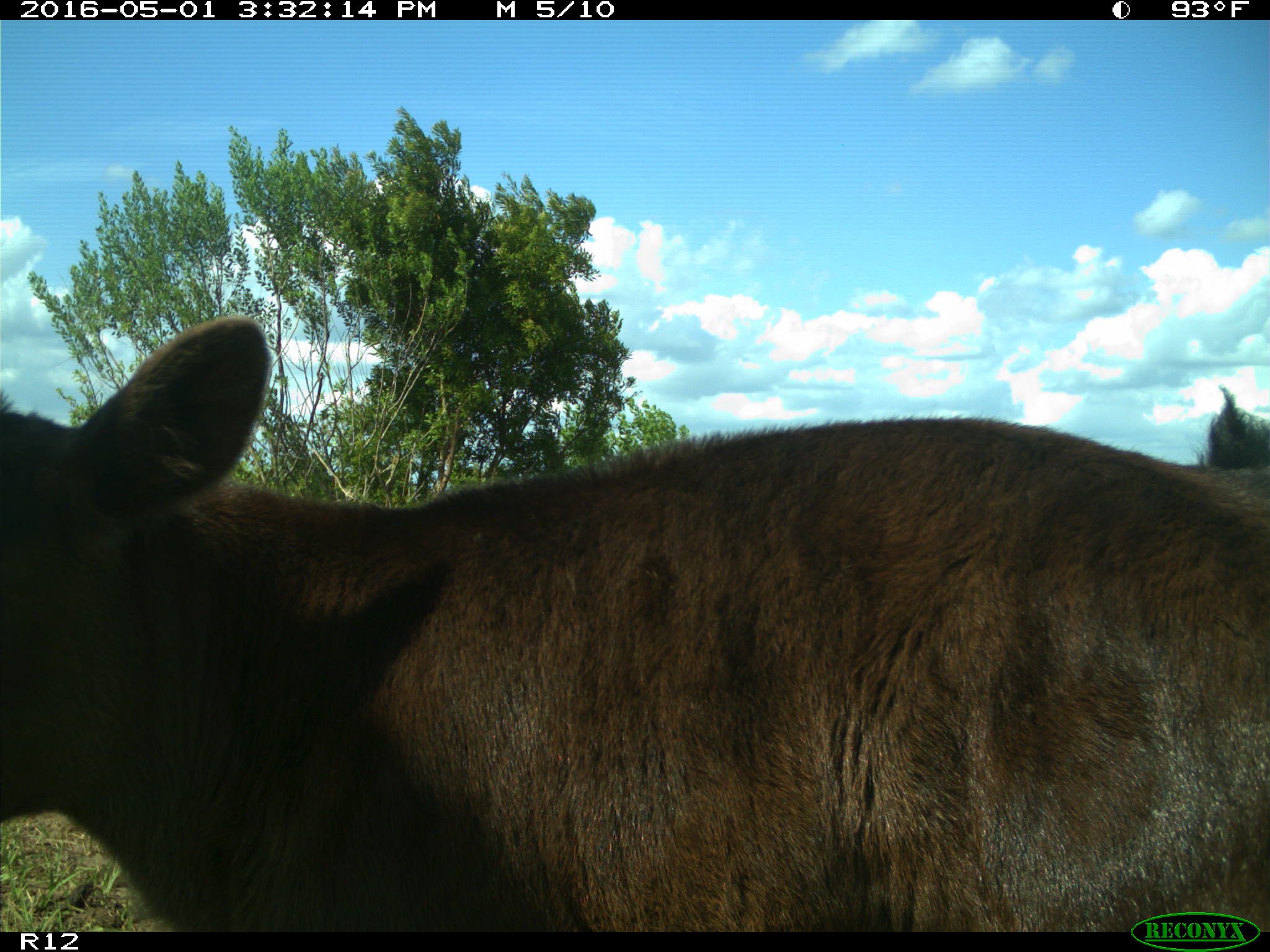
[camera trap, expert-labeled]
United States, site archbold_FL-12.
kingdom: Animalia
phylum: Chordata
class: Mammalia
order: Artiodactyla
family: Bovidae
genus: Bos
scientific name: Bos taurus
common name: domestic cow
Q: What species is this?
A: Bos taurus (domestic cow).